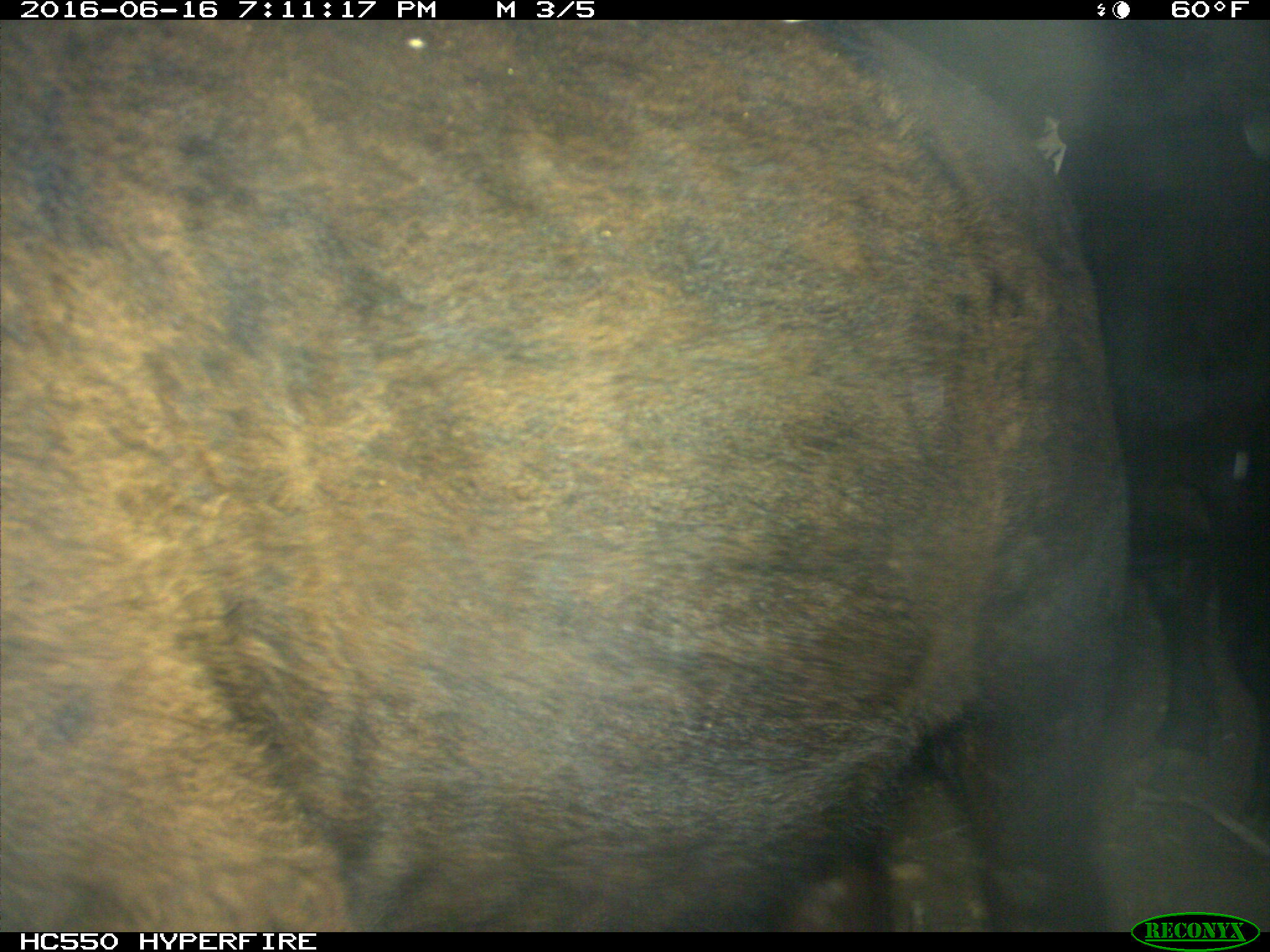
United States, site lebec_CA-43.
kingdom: Animalia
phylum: Chordata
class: Mammalia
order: Artiodactyla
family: Bovidae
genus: Bos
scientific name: Bos taurus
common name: domestic cow